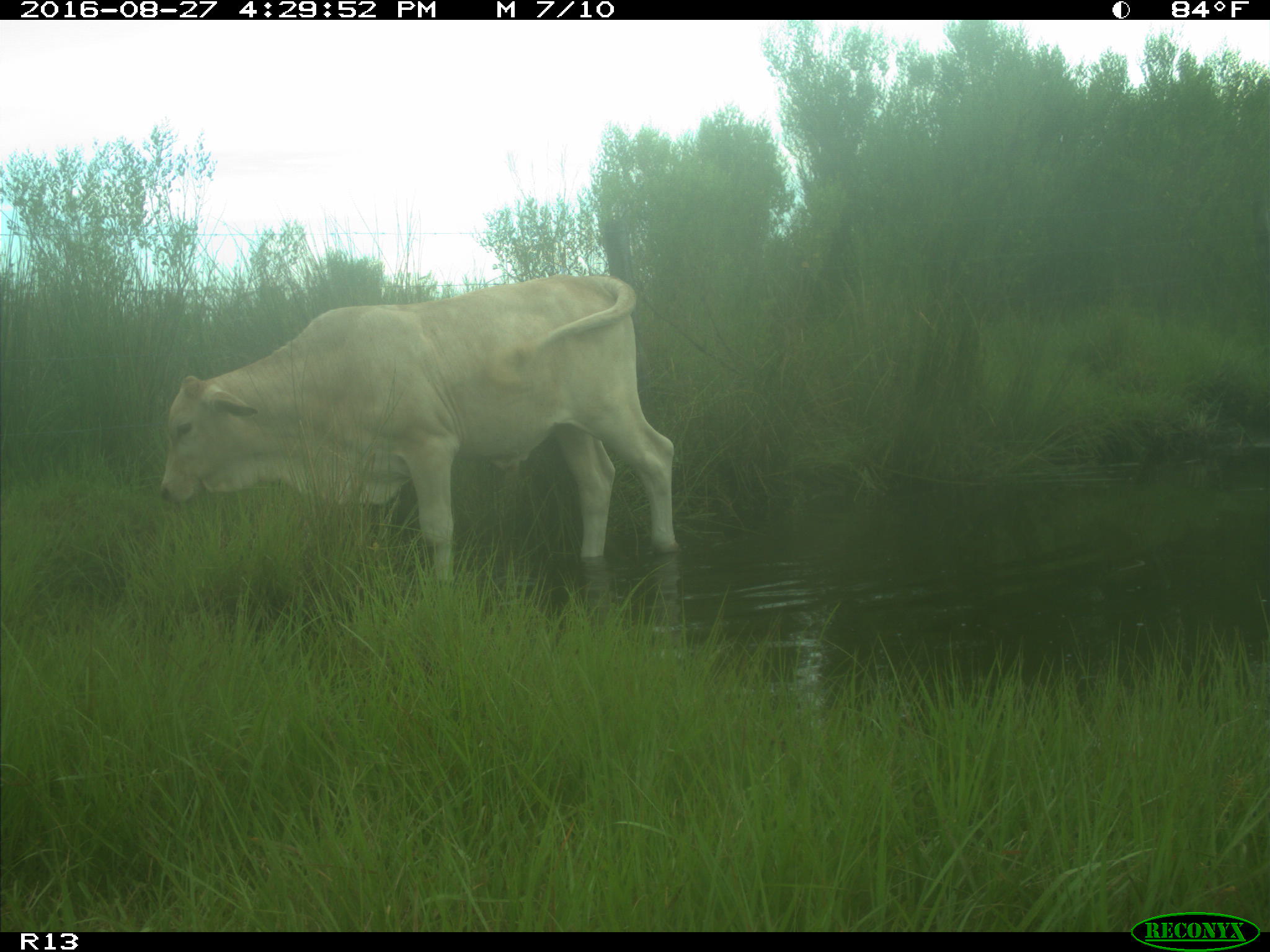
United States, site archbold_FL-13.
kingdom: Animalia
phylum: Chordata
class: Mammalia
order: Artiodactyla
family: Bovidae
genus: Bos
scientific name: Bos taurus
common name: domestic cow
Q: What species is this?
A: Bos taurus (domestic cow).